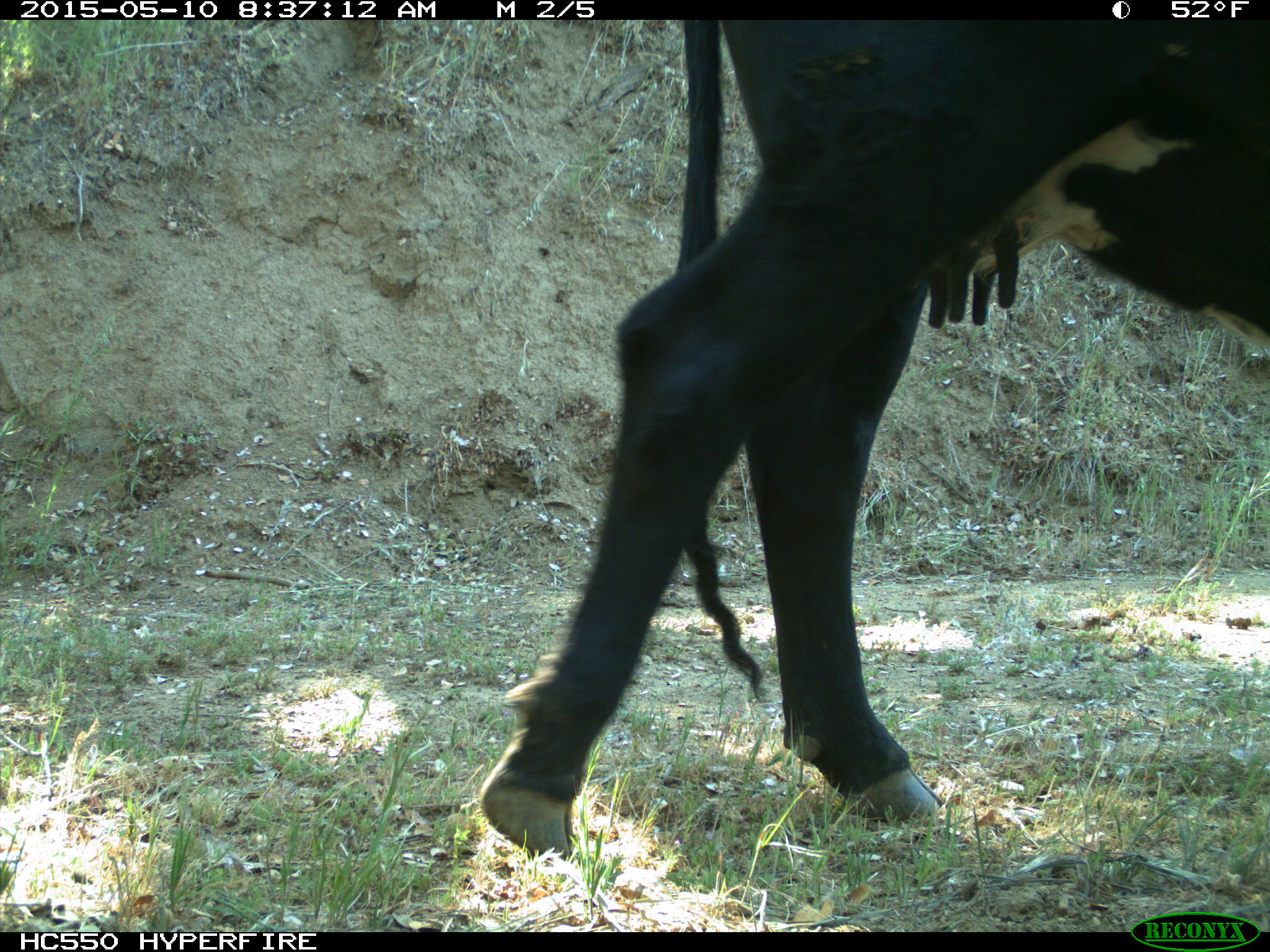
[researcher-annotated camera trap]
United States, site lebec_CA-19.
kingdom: Animalia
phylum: Chordata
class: Mammalia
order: Artiodactyla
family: Bovidae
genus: Bos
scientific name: Bos taurus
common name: domestic cow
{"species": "Bos taurus (domestic cow)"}